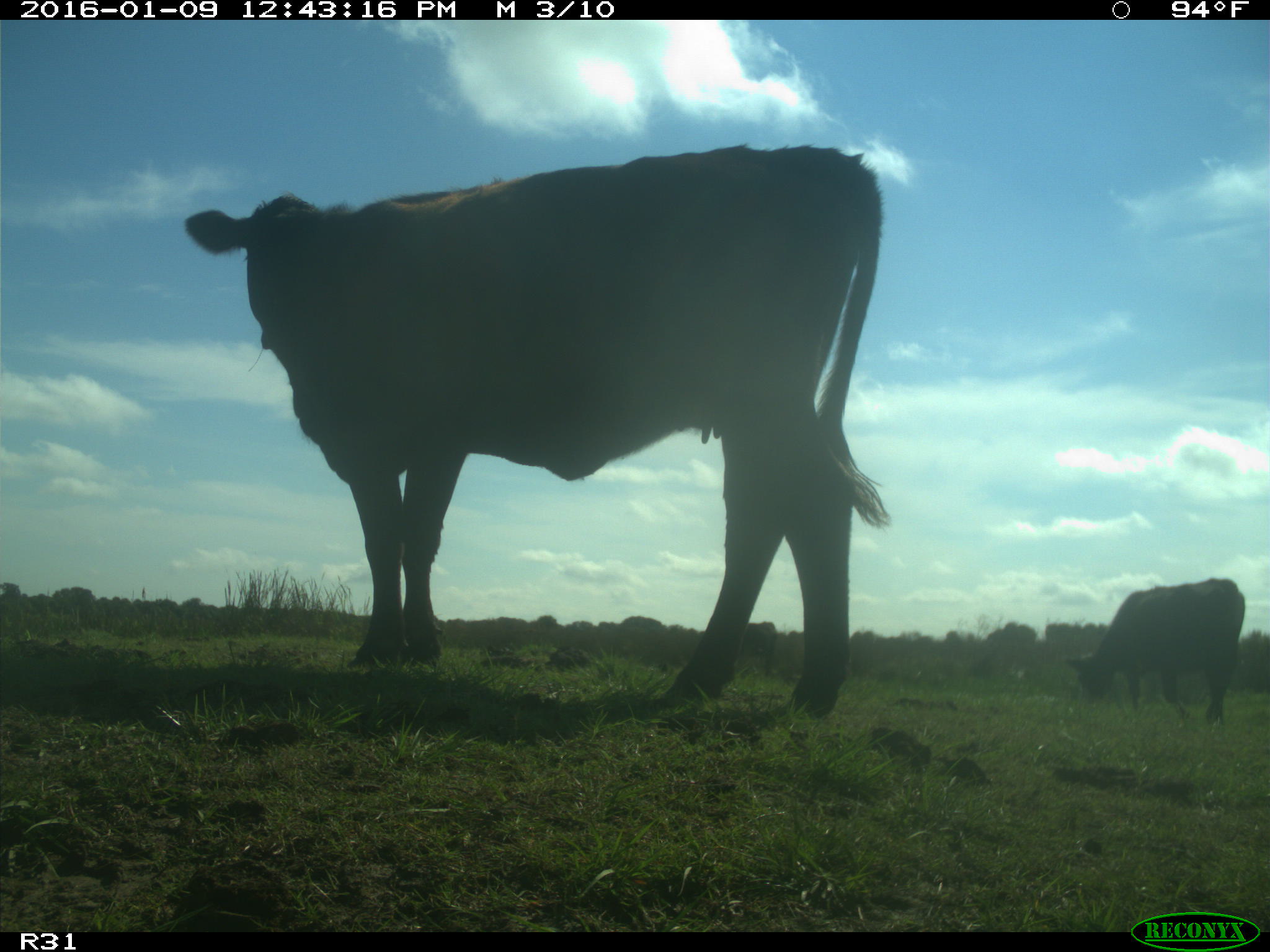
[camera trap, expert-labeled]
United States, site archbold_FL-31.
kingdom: Animalia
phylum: Chordata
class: Mammalia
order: Artiodactyla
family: Bovidae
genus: Bos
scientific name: Bos taurus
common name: domestic cow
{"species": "Bos taurus (domestic cow)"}